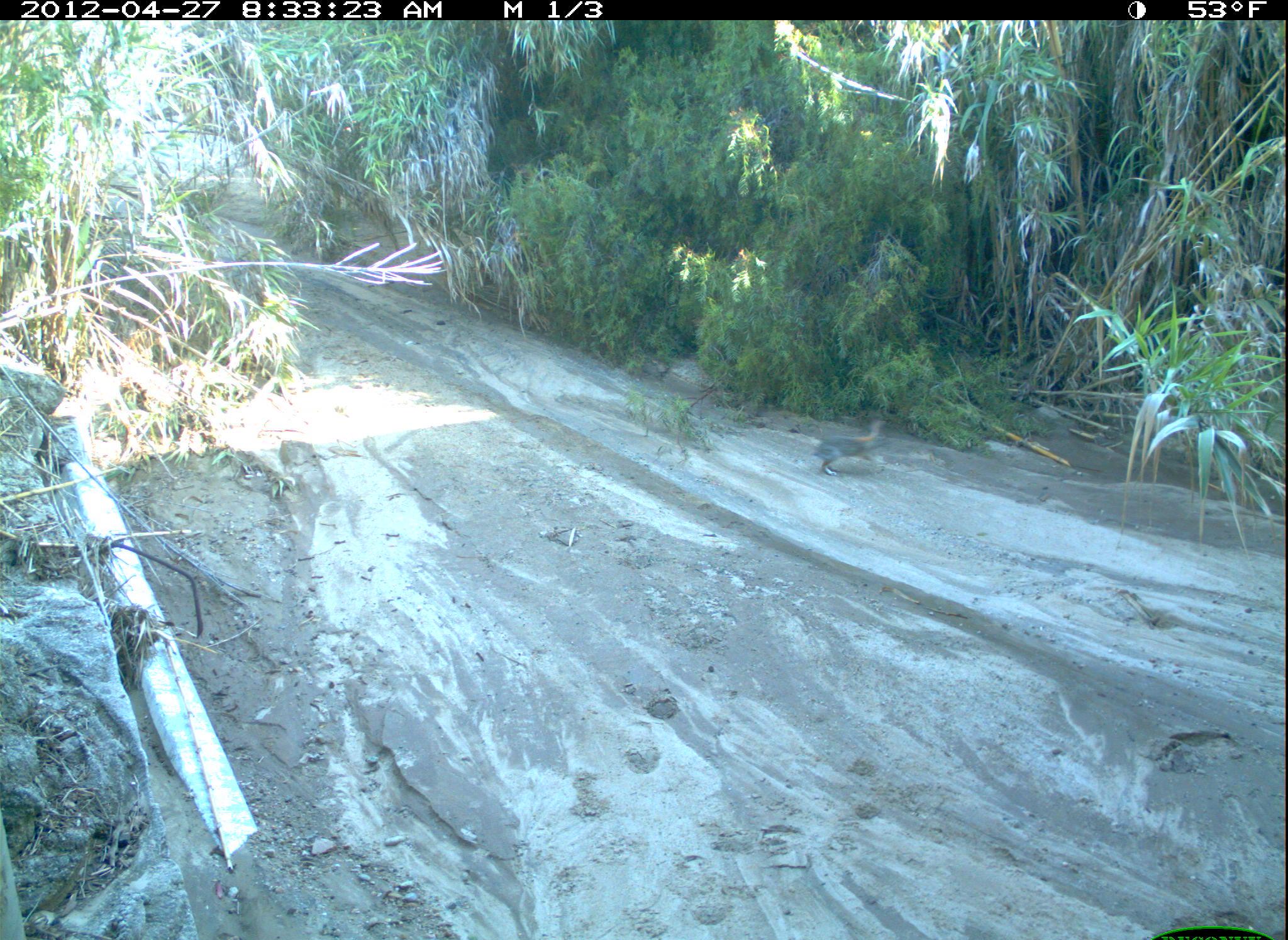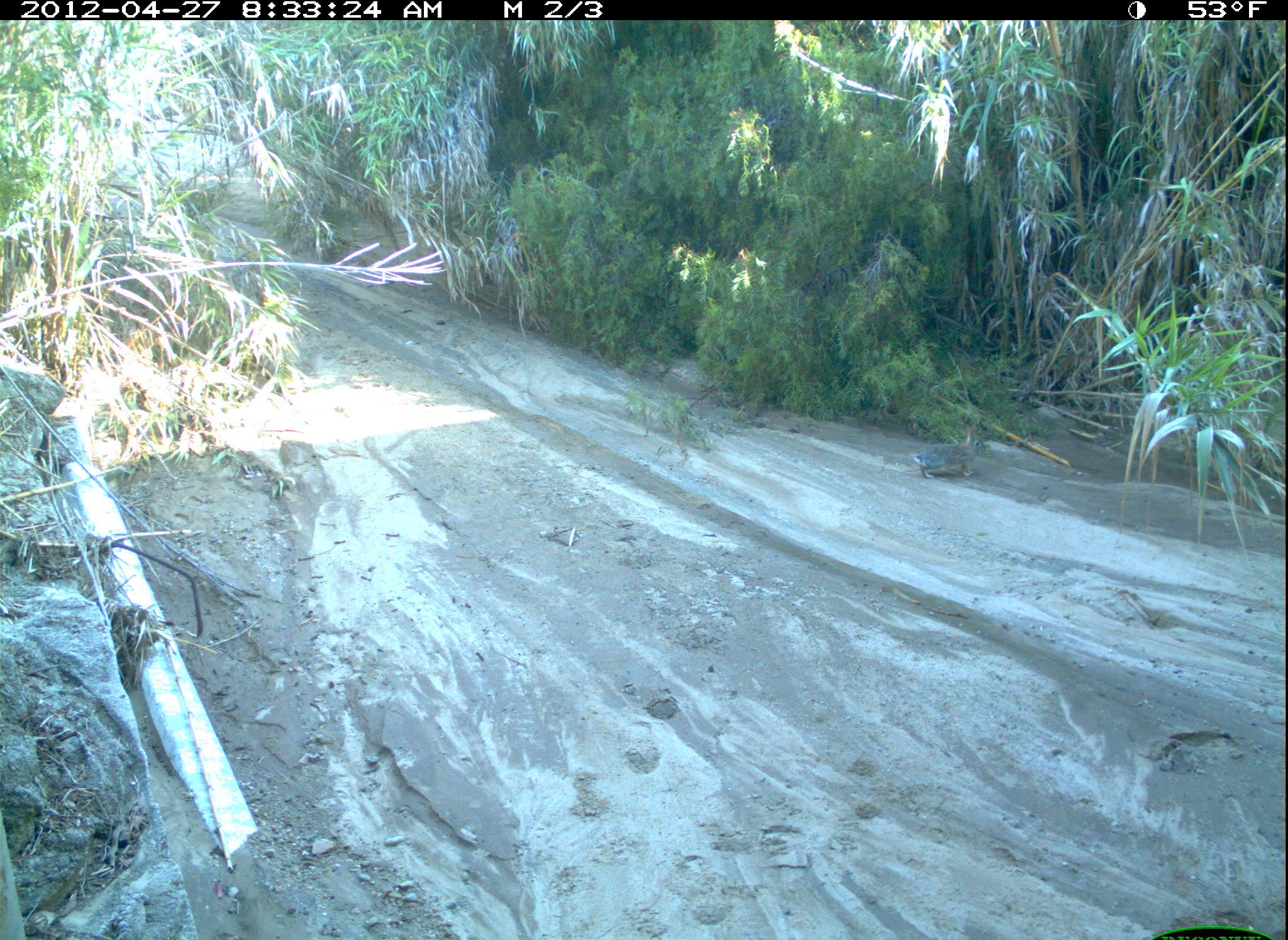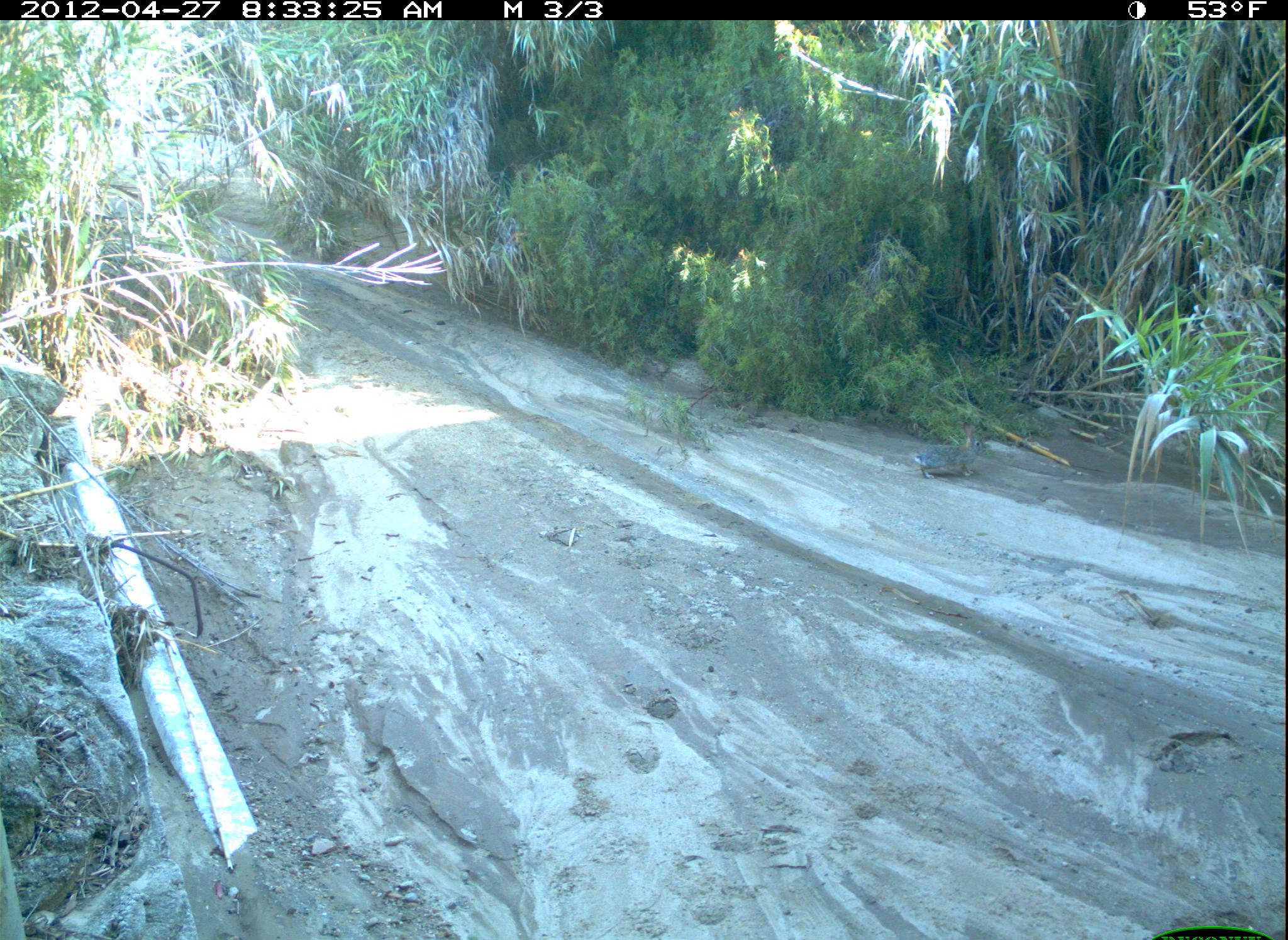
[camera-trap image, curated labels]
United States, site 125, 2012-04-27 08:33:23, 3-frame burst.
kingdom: Animalia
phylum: Chordata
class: Mammalia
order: Lagomorpha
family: Leporidae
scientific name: Leporidae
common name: rabbits and hares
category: rabbit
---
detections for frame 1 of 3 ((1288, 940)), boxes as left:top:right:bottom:
rabbit: 807:410:892:481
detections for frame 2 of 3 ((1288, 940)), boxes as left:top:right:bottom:
rabbit: 908:414:992:485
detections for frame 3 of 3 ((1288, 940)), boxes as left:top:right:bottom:
rabbit: 907:417:993:485